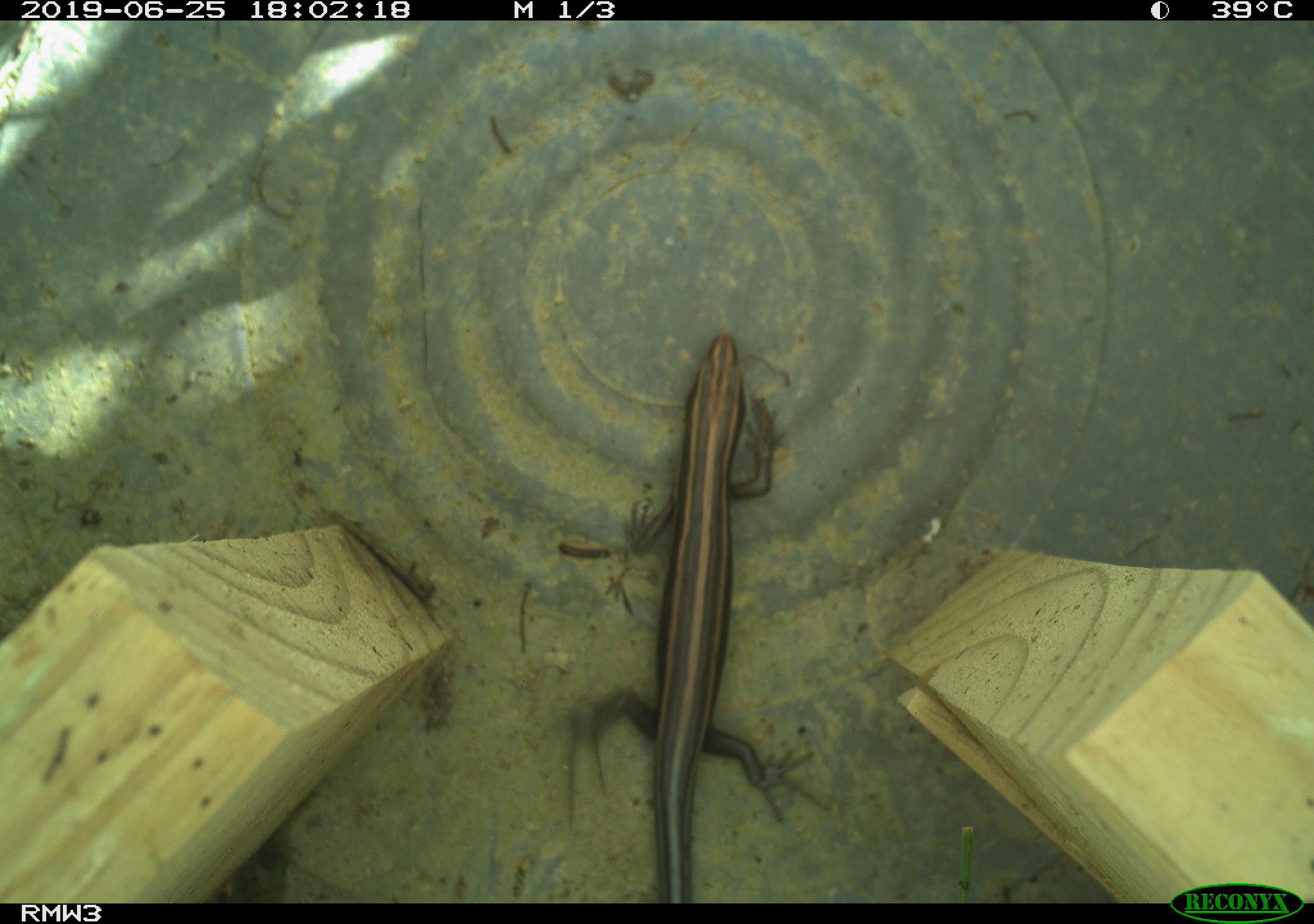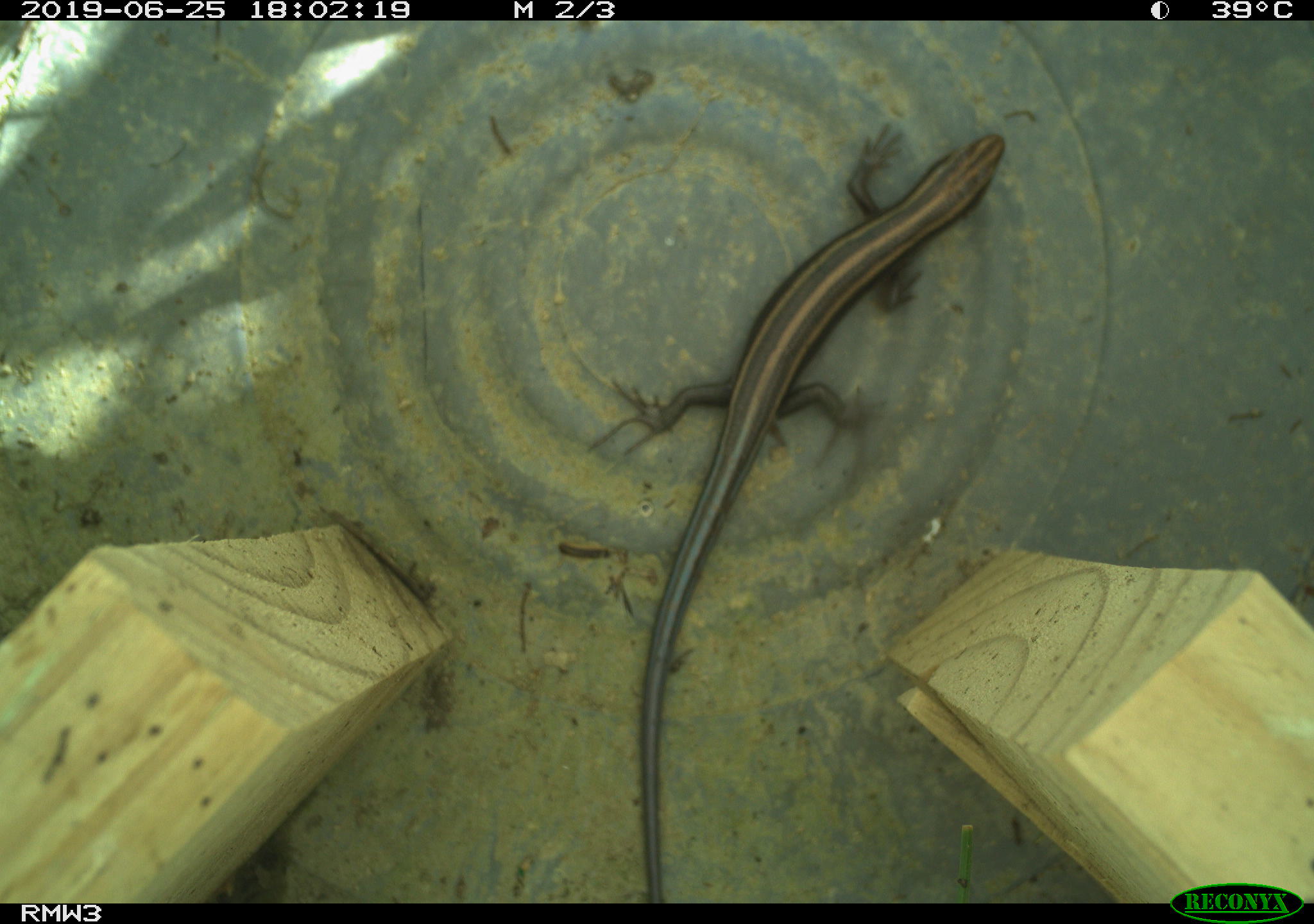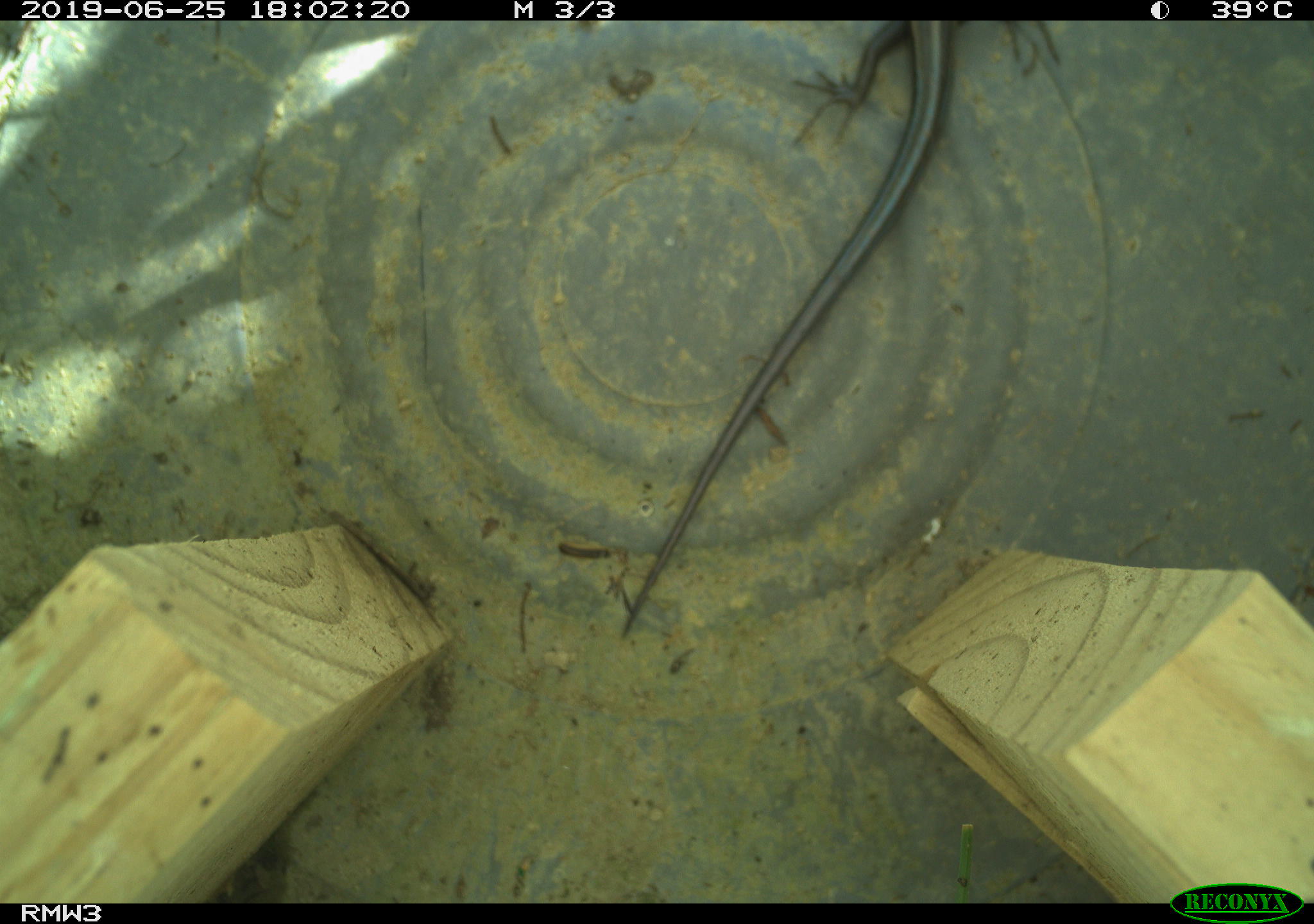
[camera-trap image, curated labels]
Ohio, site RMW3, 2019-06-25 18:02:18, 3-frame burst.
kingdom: Animalia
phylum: Chordata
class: Reptilia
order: Squamata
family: Scincidae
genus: Plestiodon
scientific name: Plestiodon fasciatus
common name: common five-lined skink